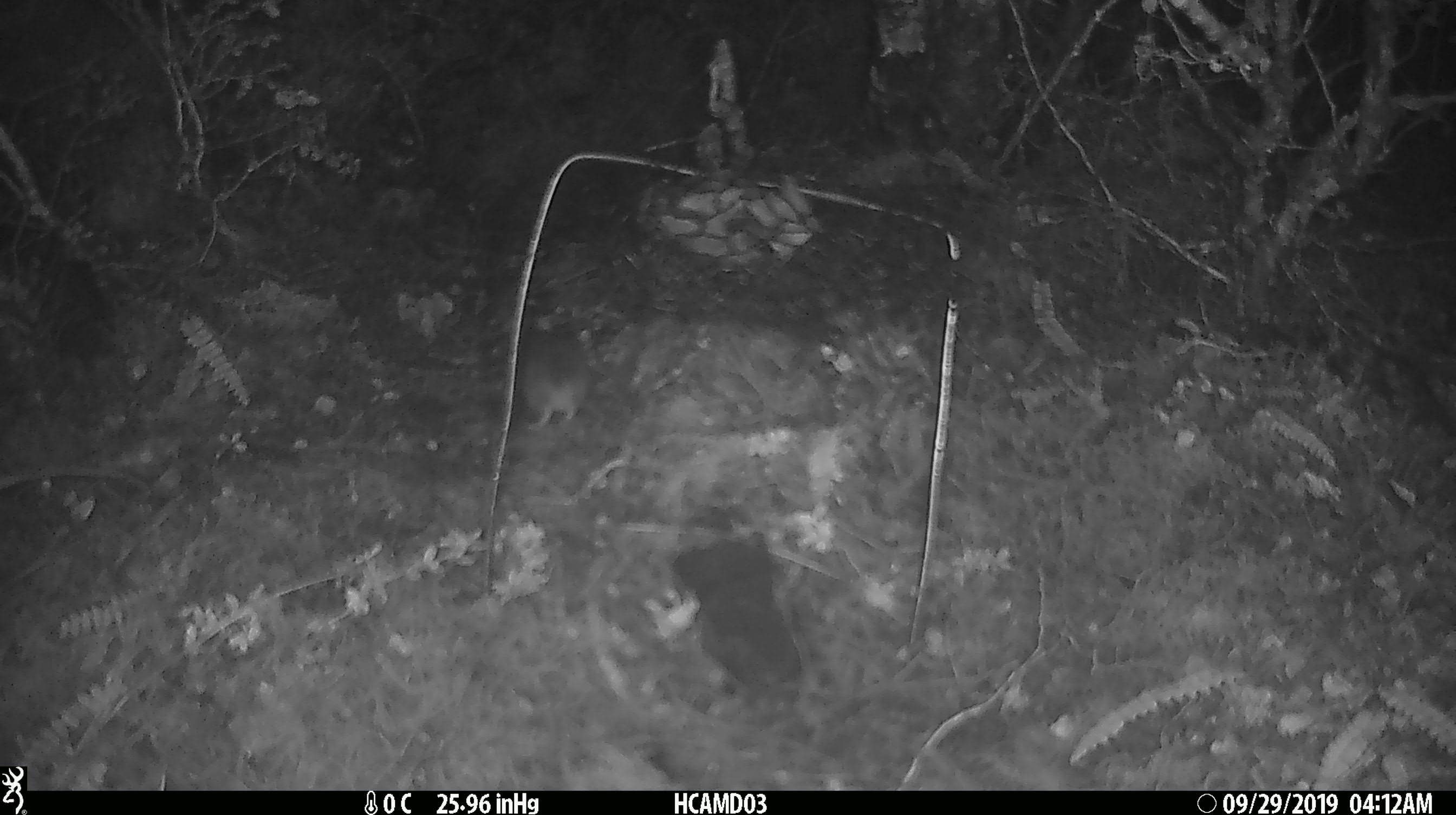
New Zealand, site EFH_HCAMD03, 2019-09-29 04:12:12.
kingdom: Animalia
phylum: Chordata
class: Mammalia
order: Rodentia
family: Muridae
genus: Mus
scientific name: Mus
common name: mouse